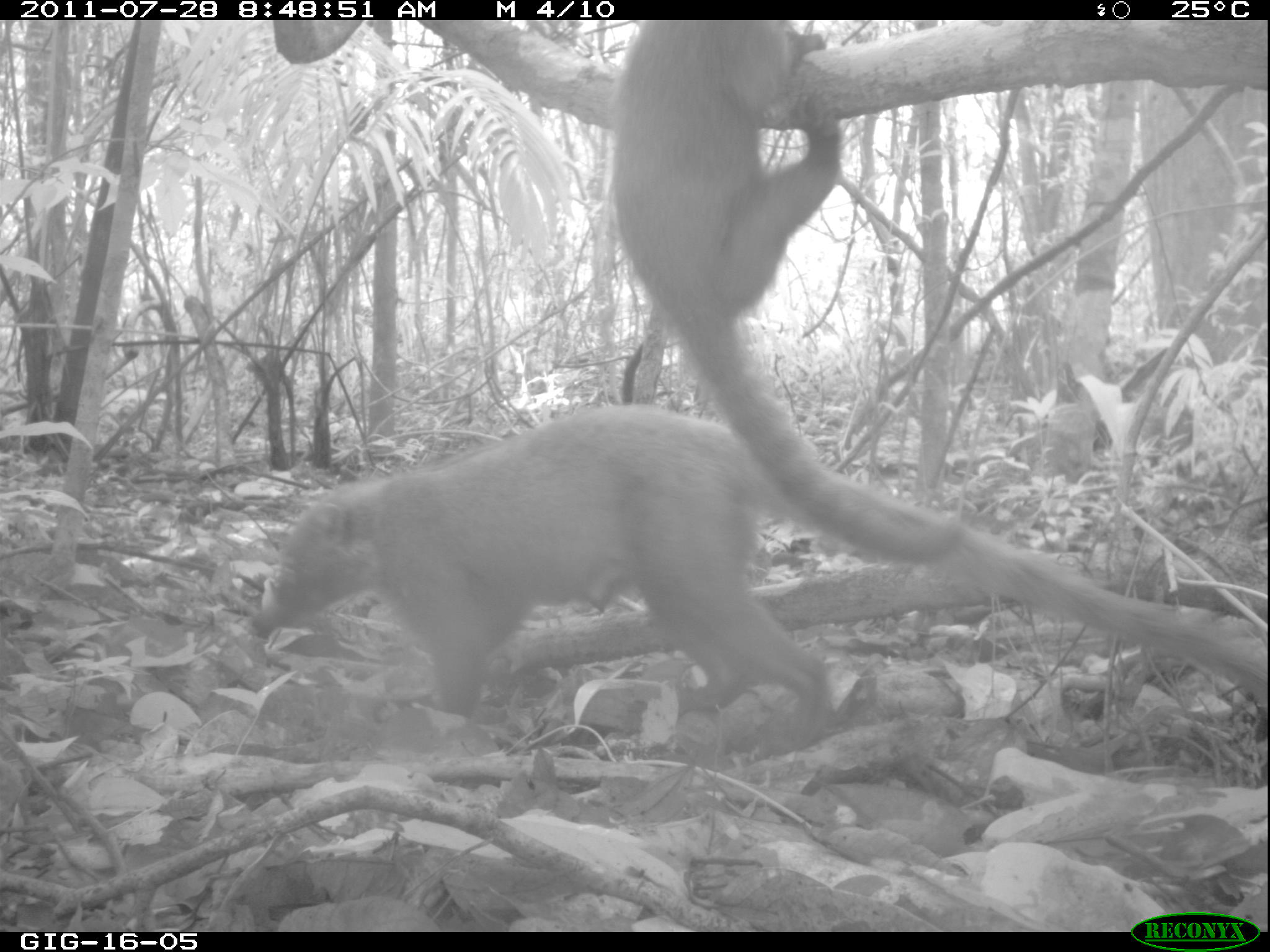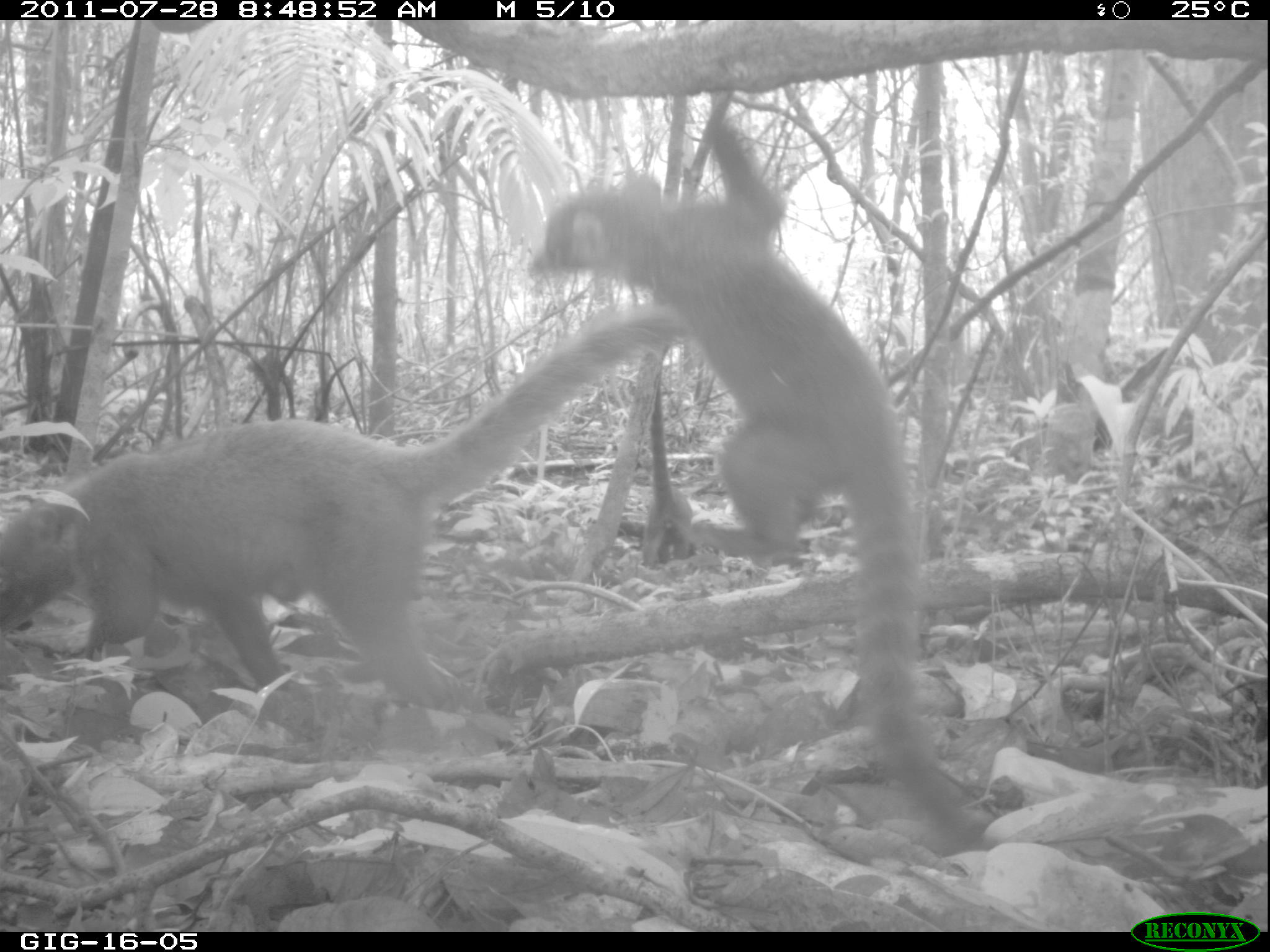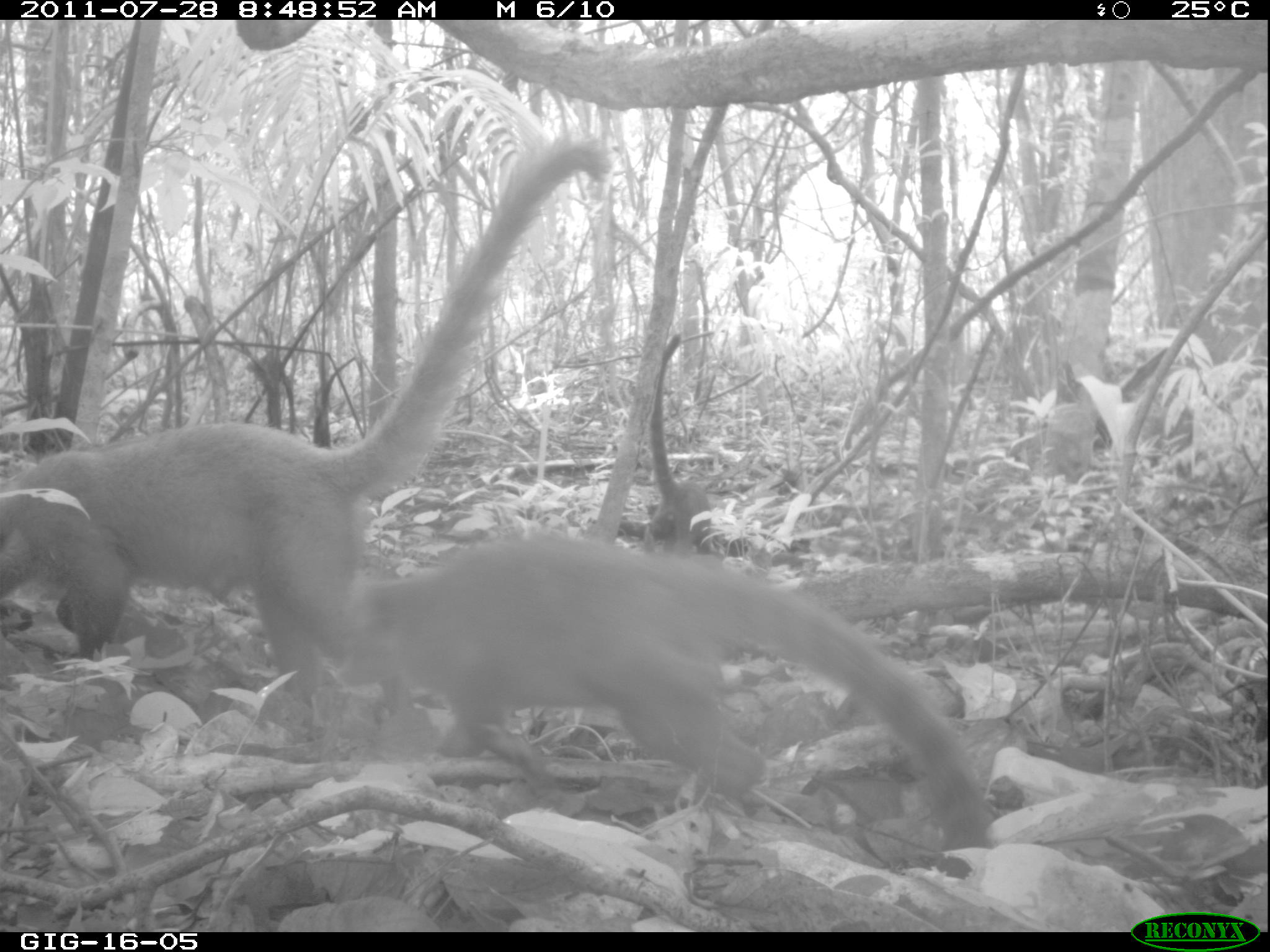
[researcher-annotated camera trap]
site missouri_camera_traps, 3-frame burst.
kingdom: Animalia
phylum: Chordata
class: Mammalia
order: Carnivora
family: Procyonidae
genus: Nasua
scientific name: Nasua narica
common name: white-nosed coati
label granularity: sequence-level